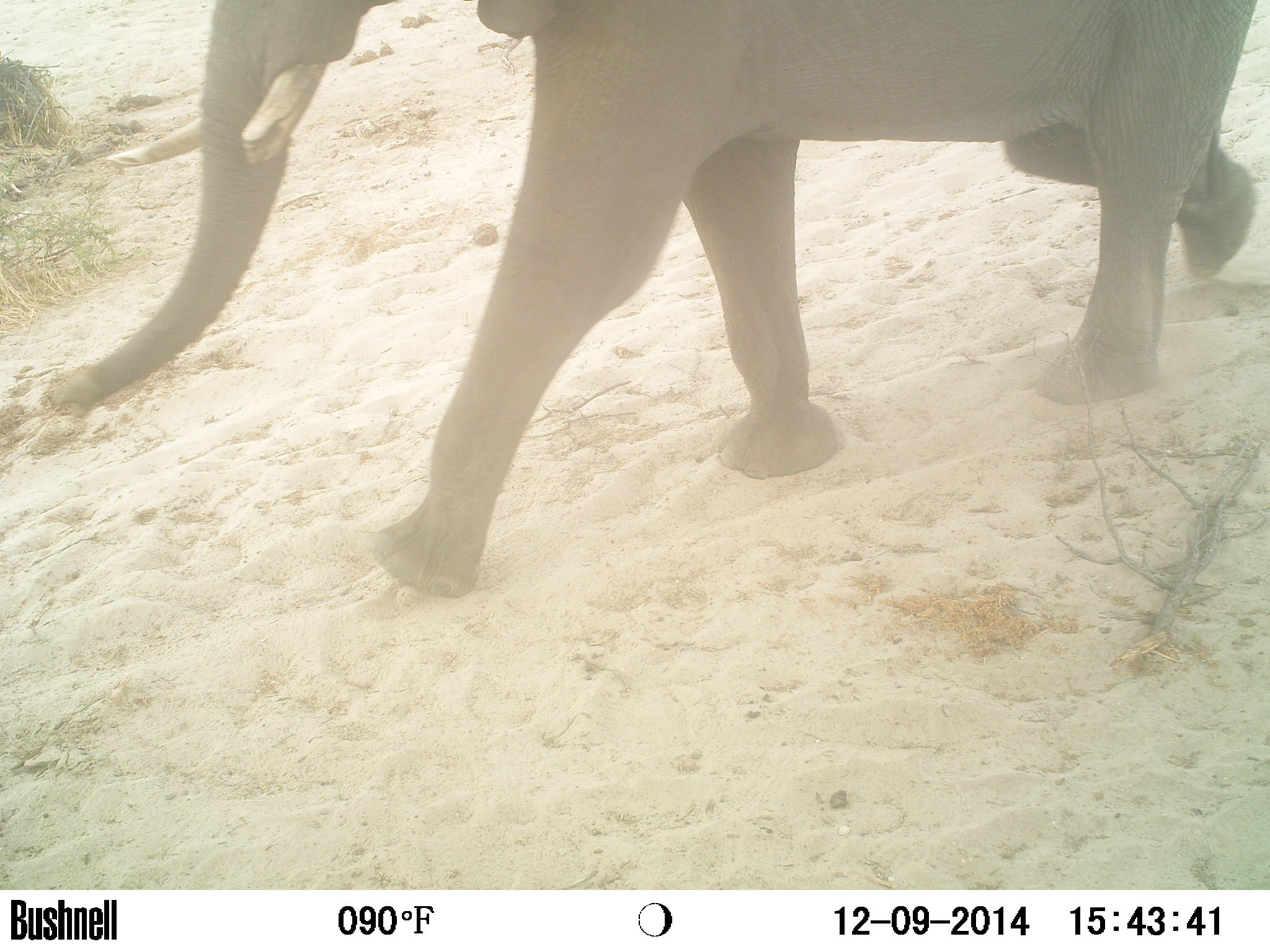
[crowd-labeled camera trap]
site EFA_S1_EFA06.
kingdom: Animalia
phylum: Chordata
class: Mammalia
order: Proboscidea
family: Elephantidae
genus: Loxodonta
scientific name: Loxodonta africana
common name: african bush elephant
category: elephant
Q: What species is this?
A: Elephant (african bush elephant) (Loxodonta africana).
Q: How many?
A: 1.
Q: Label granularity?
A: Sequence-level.